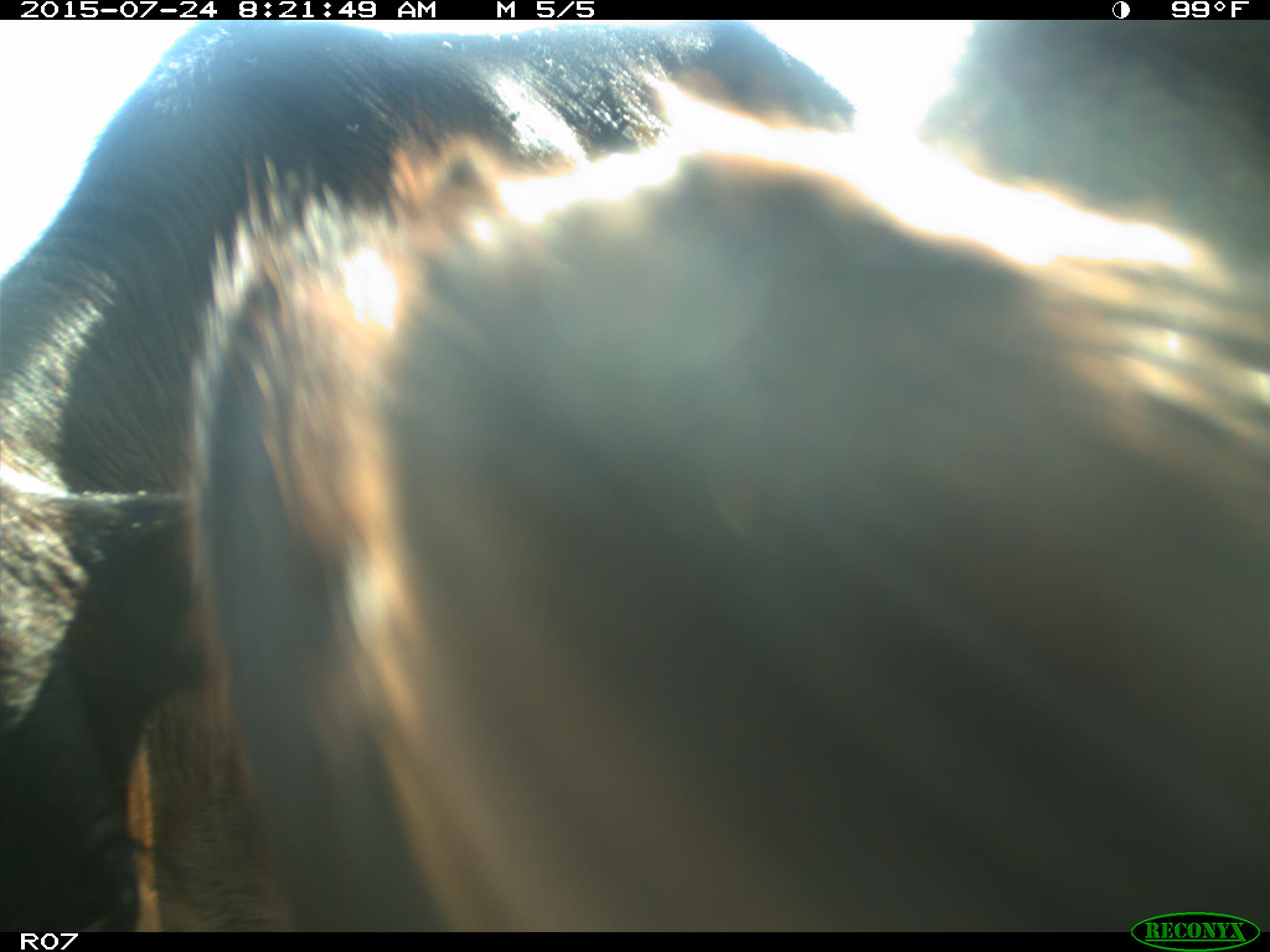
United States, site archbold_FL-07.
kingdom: Animalia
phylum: Chordata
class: Mammalia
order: Artiodactyla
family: Bovidae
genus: Bos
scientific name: Bos taurus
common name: domestic cow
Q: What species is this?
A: Bos taurus (domestic cow).